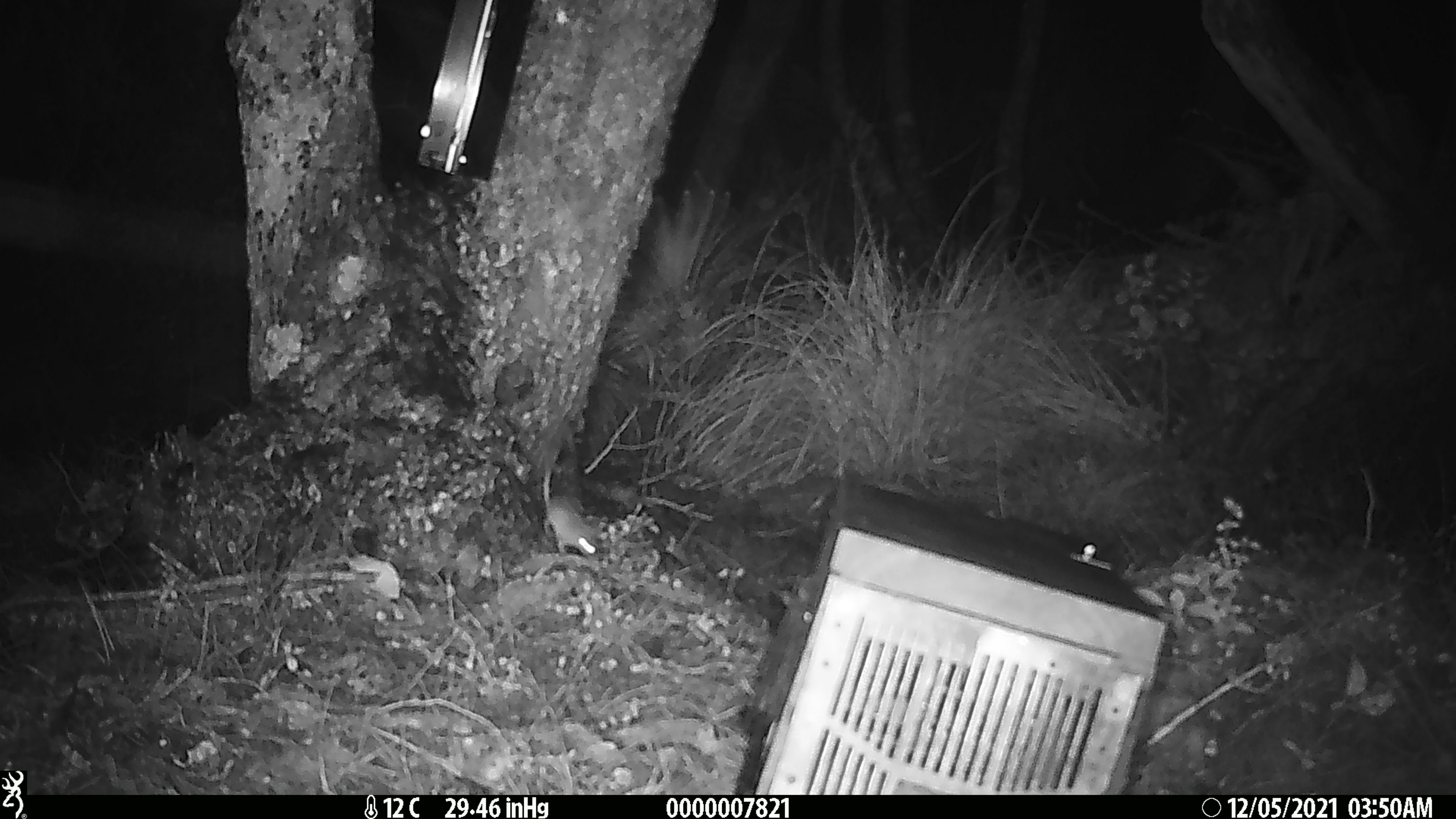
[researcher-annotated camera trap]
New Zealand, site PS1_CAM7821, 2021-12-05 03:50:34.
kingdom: Animalia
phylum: Chordata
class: Mammalia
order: Rodentia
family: Muridae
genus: Mus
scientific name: Mus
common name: mouse